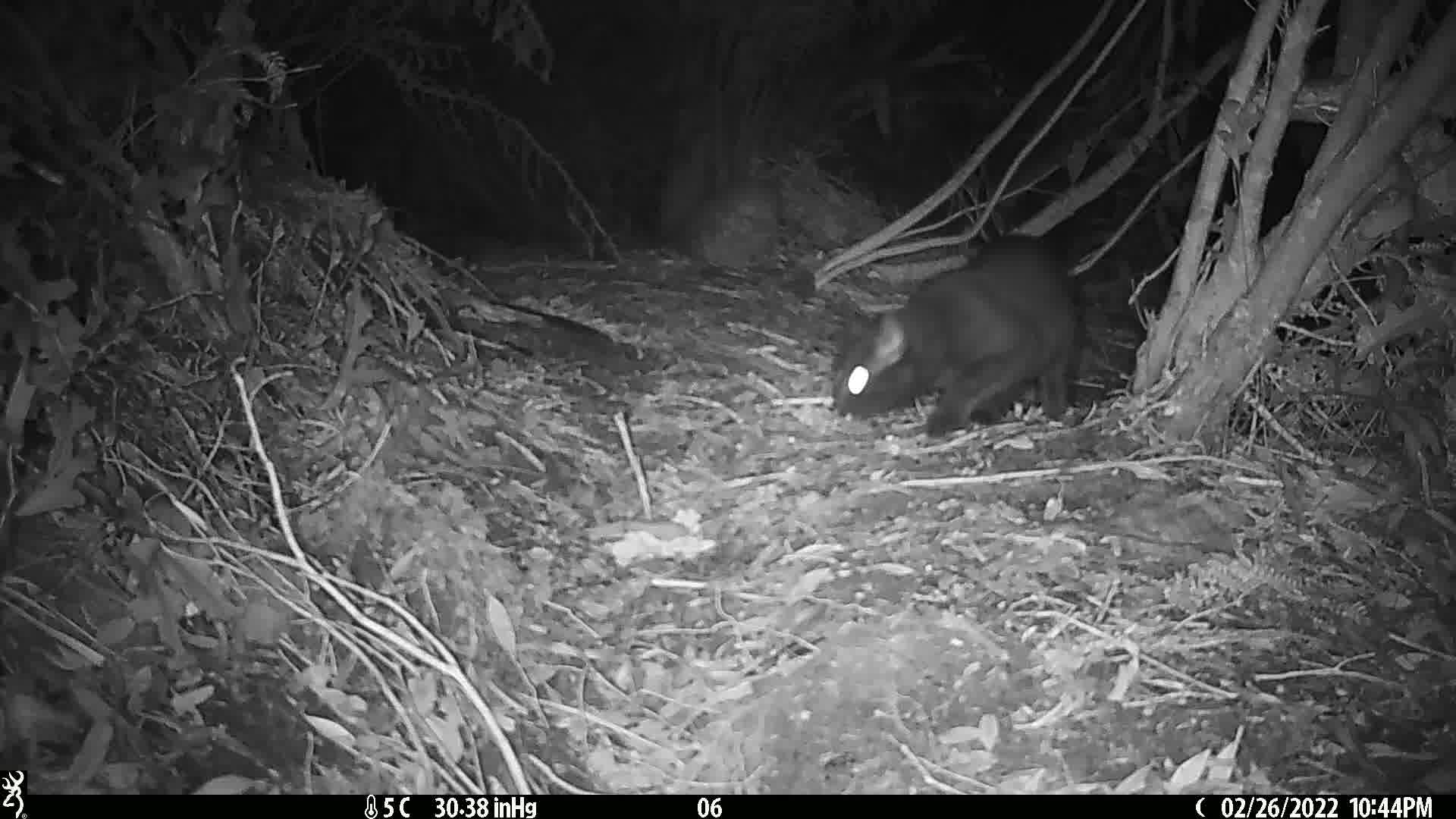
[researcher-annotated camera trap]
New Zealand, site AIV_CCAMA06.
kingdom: Animalia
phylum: Chordata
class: Mammalia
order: Carnivora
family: Felidae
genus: Felis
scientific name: Felis catus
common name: domestic cat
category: cat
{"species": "cat (domestic cat) (Felis catus)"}